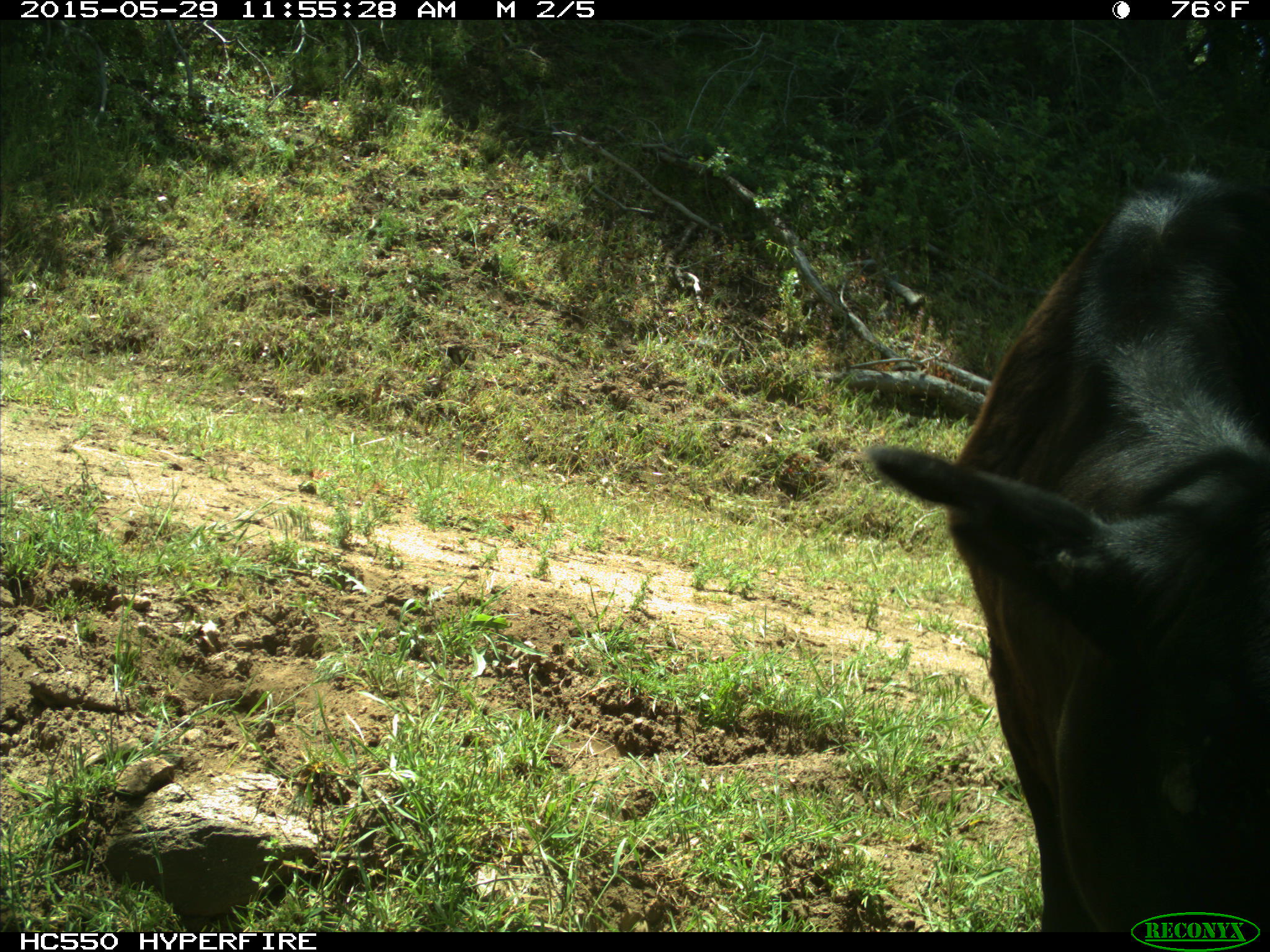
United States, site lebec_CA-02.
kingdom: Animalia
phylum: Chordata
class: Mammalia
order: Artiodactyla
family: Bovidae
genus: Bos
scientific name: Bos taurus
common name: domestic cow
Bos taurus (domestic cow).